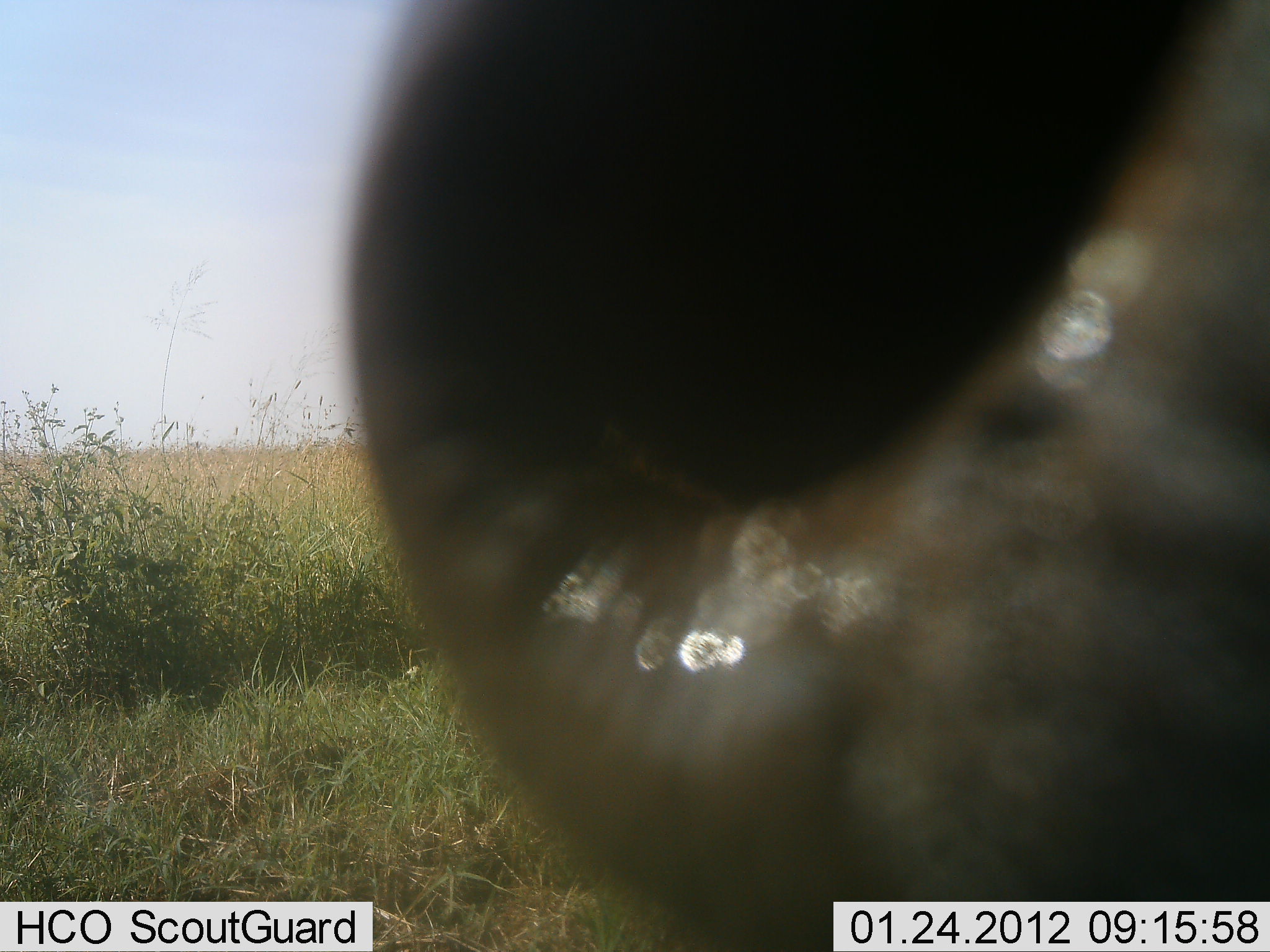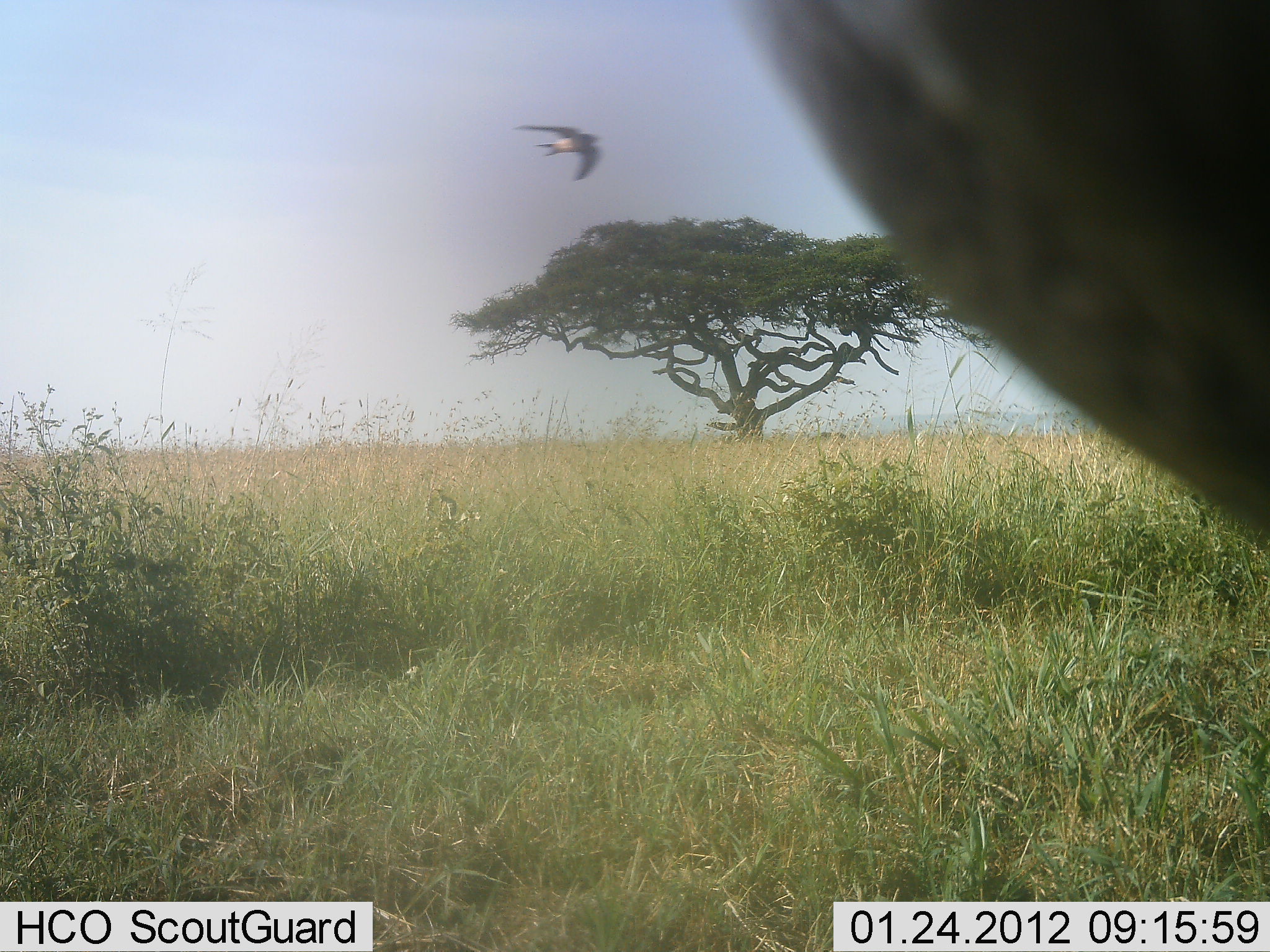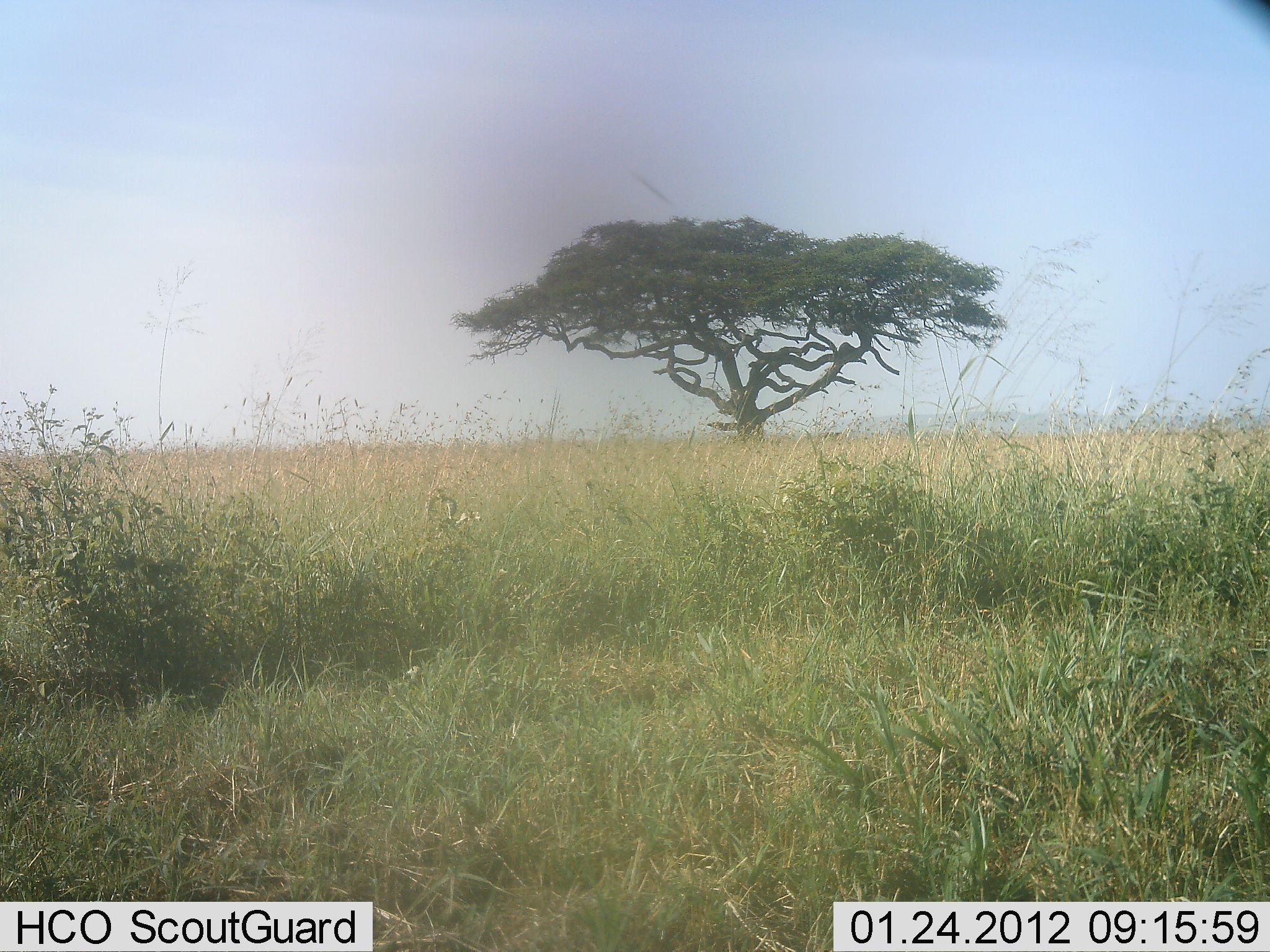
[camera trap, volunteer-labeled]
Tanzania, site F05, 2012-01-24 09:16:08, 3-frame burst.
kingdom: Animalia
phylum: Chordata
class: Mammalia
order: Artiodactyla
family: Bovidae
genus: Syncerus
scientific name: Syncerus caffer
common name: cape buffalo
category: buffalo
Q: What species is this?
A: Buffalo (cape buffalo) (Syncerus caffer).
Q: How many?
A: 1.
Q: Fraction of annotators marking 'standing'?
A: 60%.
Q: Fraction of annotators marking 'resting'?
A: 0%.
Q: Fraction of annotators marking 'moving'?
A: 40%.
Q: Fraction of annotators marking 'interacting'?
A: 0%.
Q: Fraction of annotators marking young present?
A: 0%.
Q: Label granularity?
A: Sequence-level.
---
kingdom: Animalia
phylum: Chordata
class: Aves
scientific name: Aves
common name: bird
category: otherbird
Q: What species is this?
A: Otherbird (bird) (Aves).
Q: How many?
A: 1.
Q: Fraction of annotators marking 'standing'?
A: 5%.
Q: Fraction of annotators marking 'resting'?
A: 0%.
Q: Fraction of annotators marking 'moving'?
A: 95%.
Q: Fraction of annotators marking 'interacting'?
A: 5%.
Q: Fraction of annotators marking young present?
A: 0%.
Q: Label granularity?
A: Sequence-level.